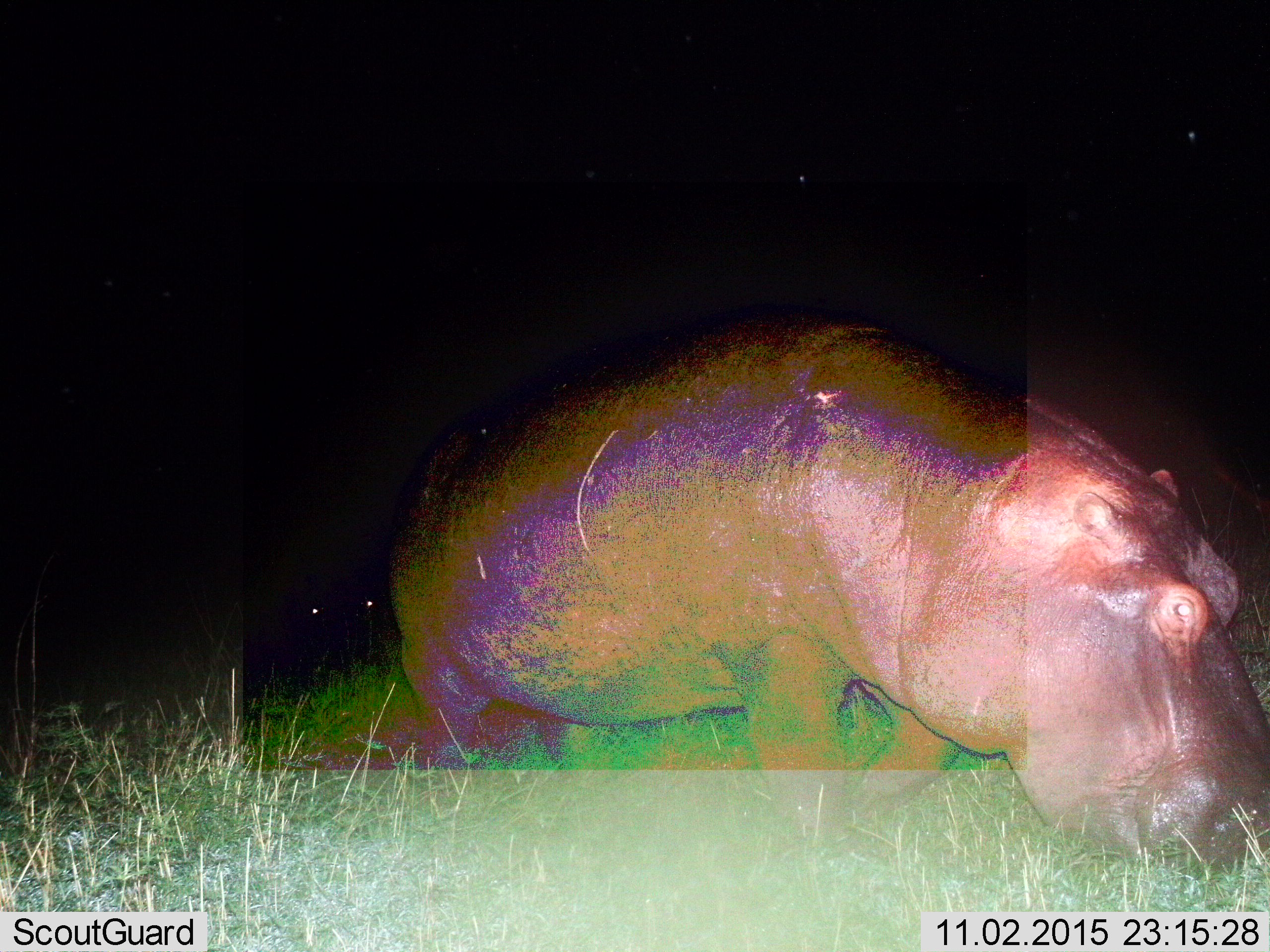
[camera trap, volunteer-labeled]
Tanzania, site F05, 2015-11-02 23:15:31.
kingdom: Animalia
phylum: Chordata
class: Mammalia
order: Artiodactyla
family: Hippopotamidae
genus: Hippopotamus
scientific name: Hippopotamus amphibius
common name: hippopotamus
Hippopotamus (Hippopotamus amphibius), count 2. Behavior (volunteer vote fractions): standing 19%, resting 12%, moving 31%, interacting 0%. Young present (vote fraction): 0%. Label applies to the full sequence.